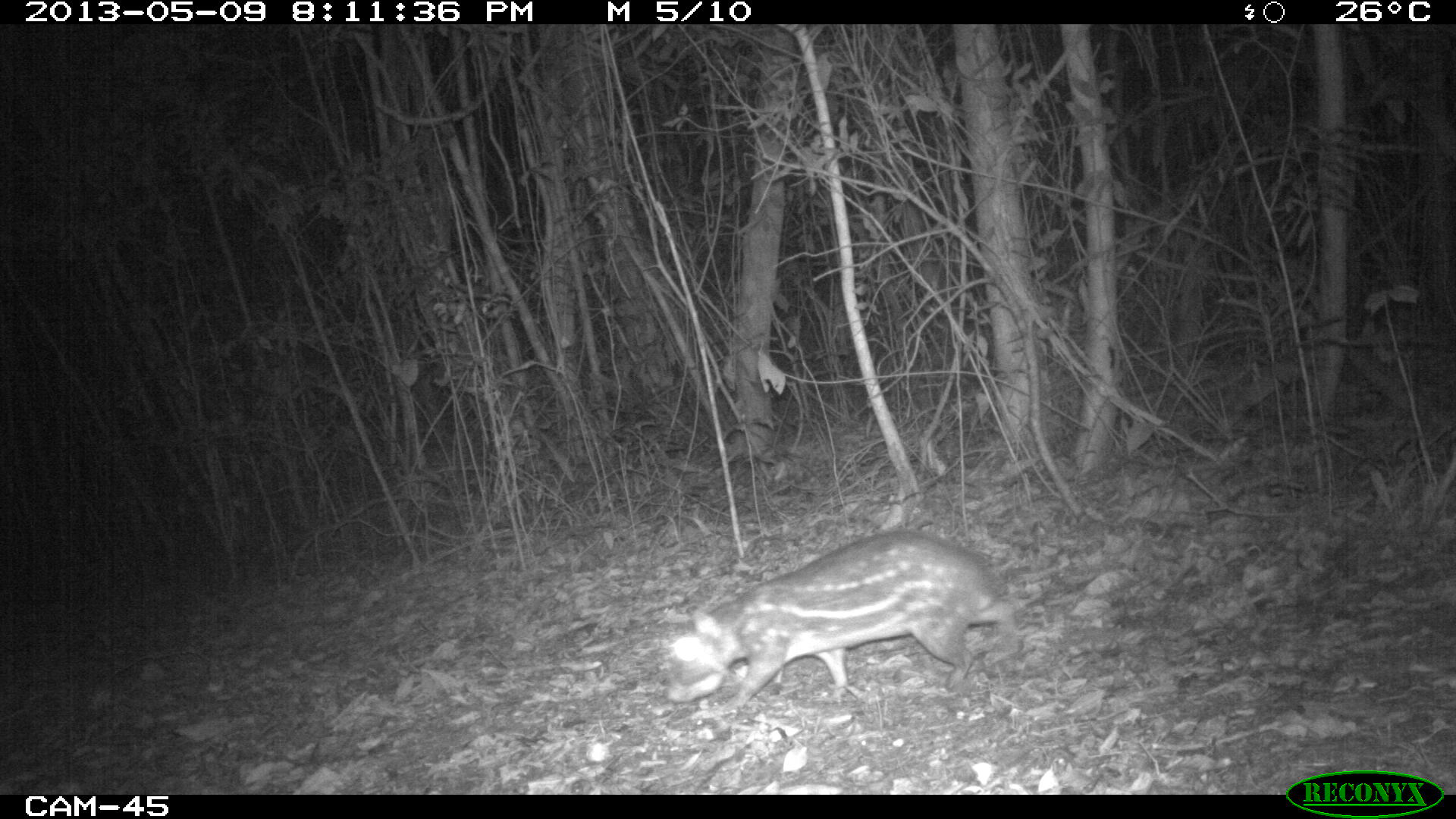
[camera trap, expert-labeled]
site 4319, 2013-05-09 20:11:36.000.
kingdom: Animalia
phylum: Chordata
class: Mammalia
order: Rodentia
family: Cuniculidae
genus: Cuniculus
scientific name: Cuniculus paca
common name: lowland paca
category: agouti paca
Agouti paca (lowland paca) (Cuniculus paca), count 1.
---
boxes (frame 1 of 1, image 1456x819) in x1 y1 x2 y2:
agouti paca: 661 530 1018 712